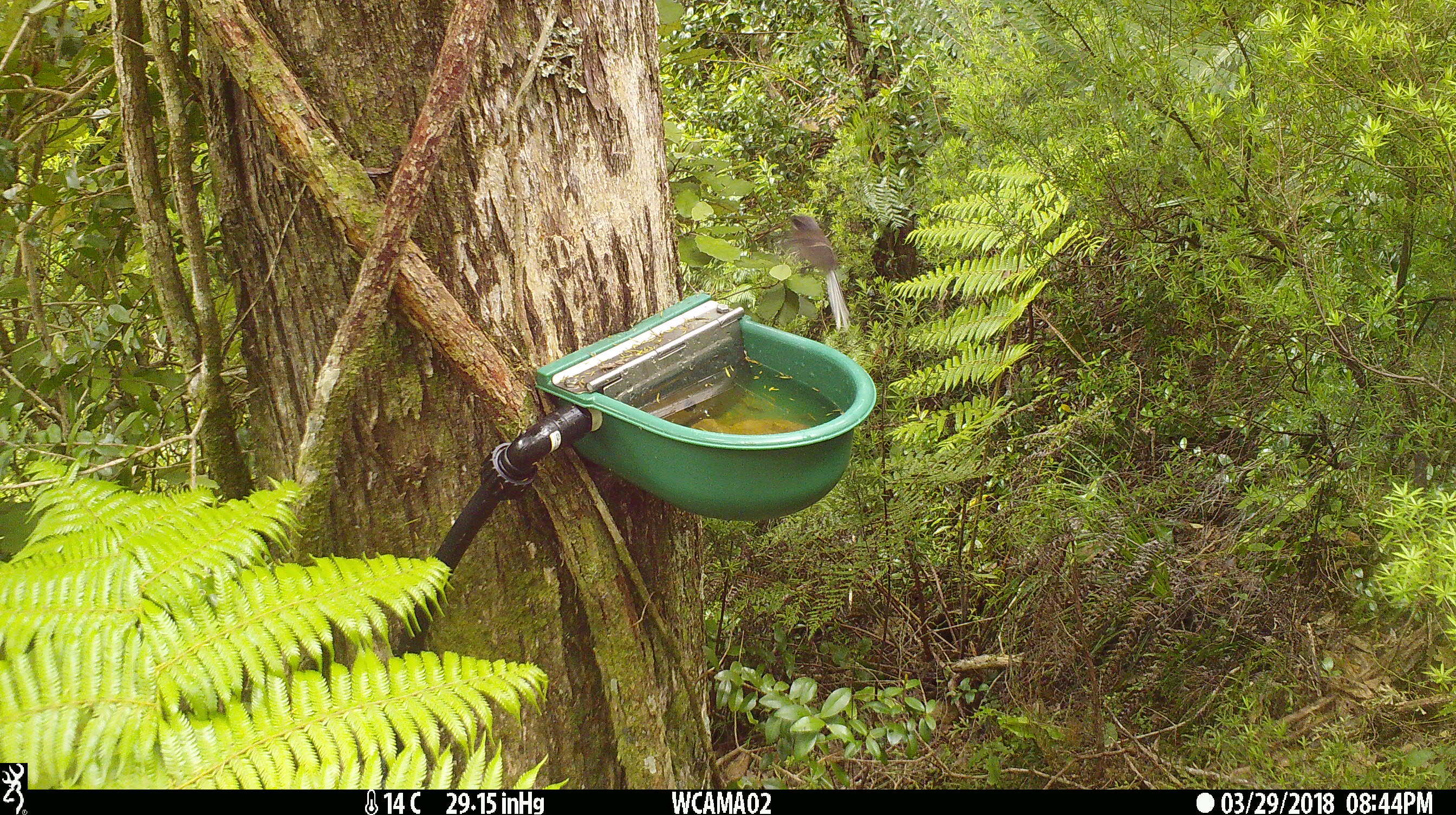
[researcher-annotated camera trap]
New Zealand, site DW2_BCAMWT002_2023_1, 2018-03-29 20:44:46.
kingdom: Animalia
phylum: Chordata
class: Aves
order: Passeriformes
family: Rhipiduridae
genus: Rhipidura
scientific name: Rhipidura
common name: fantails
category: fantail